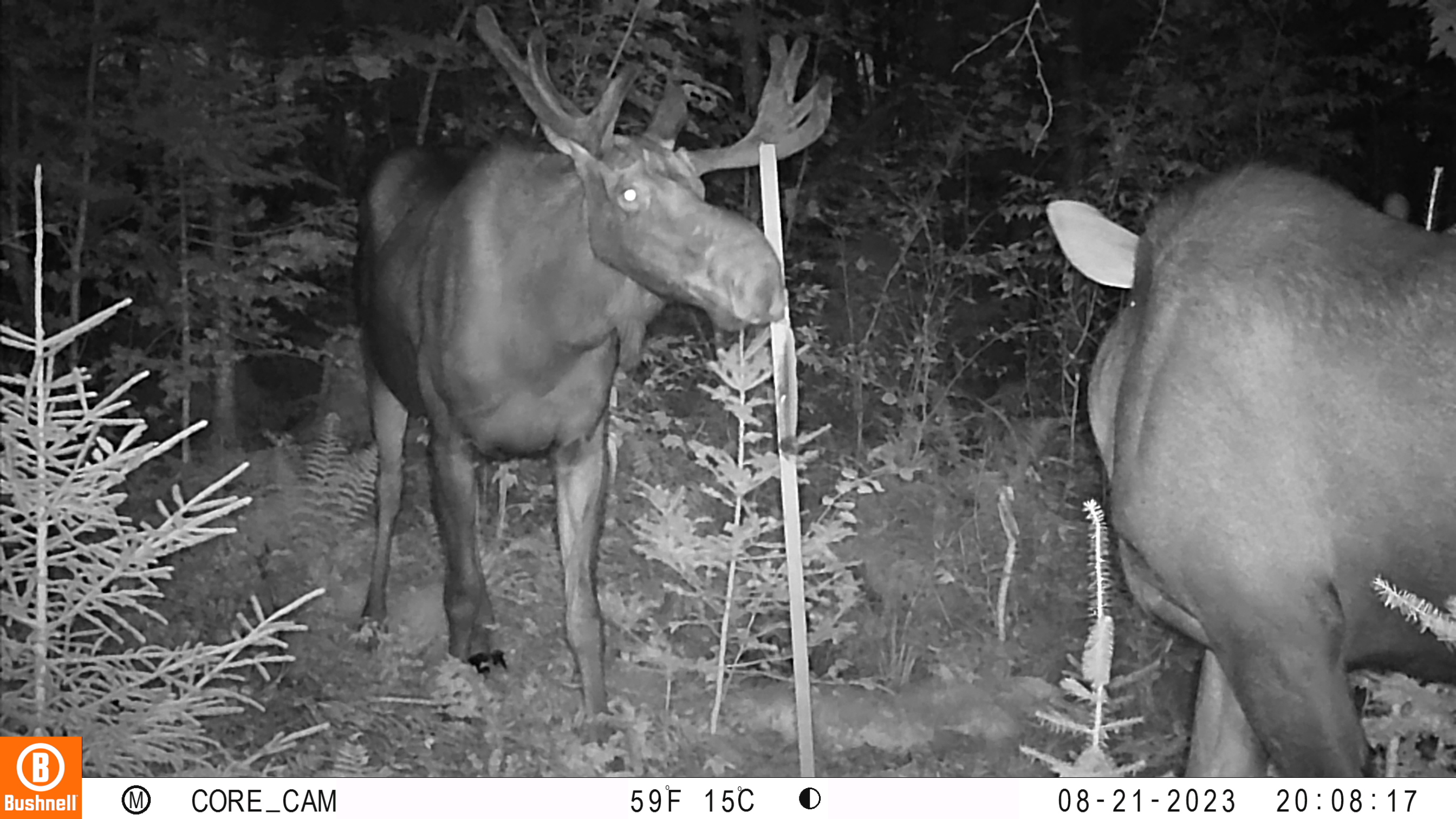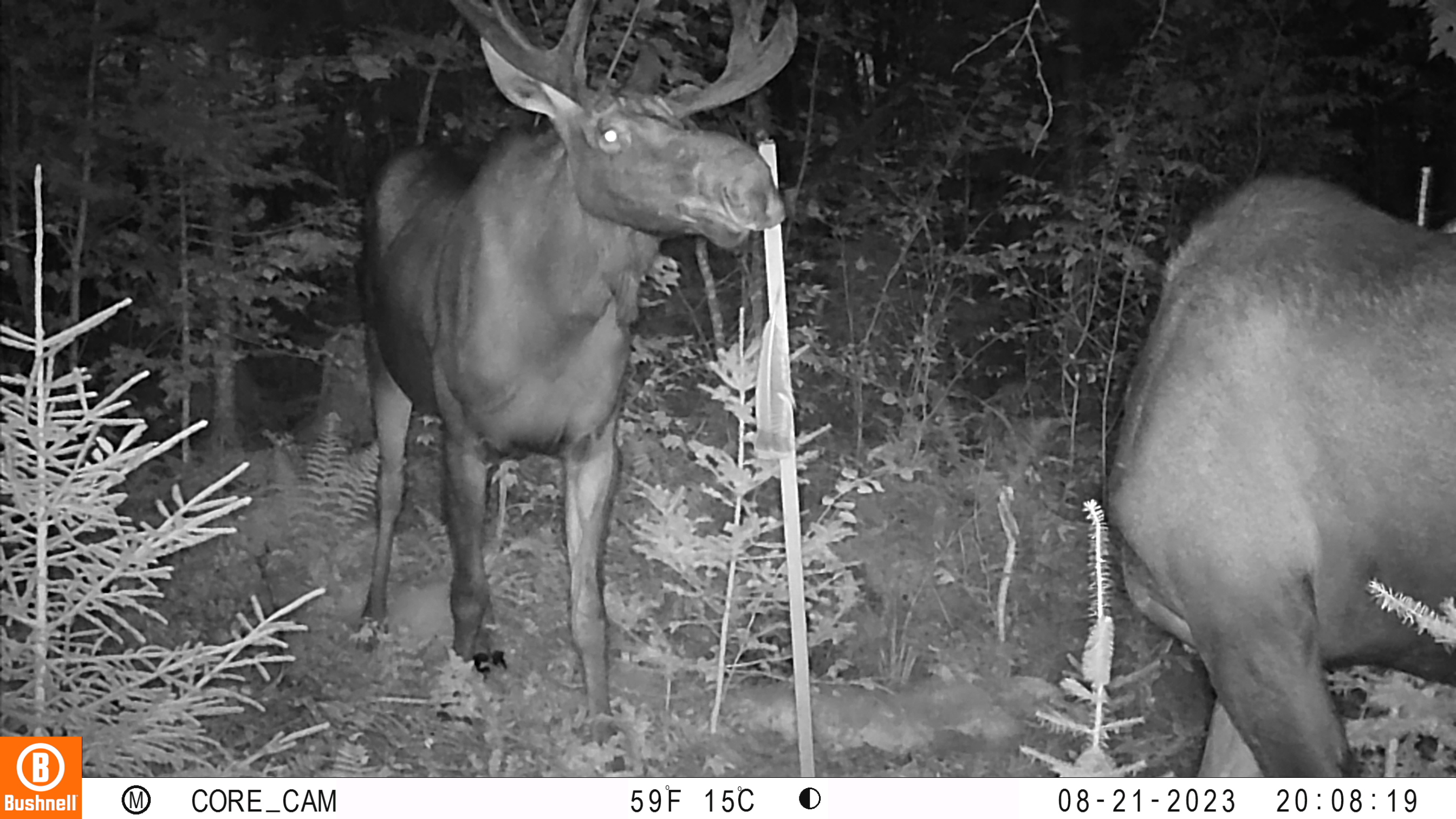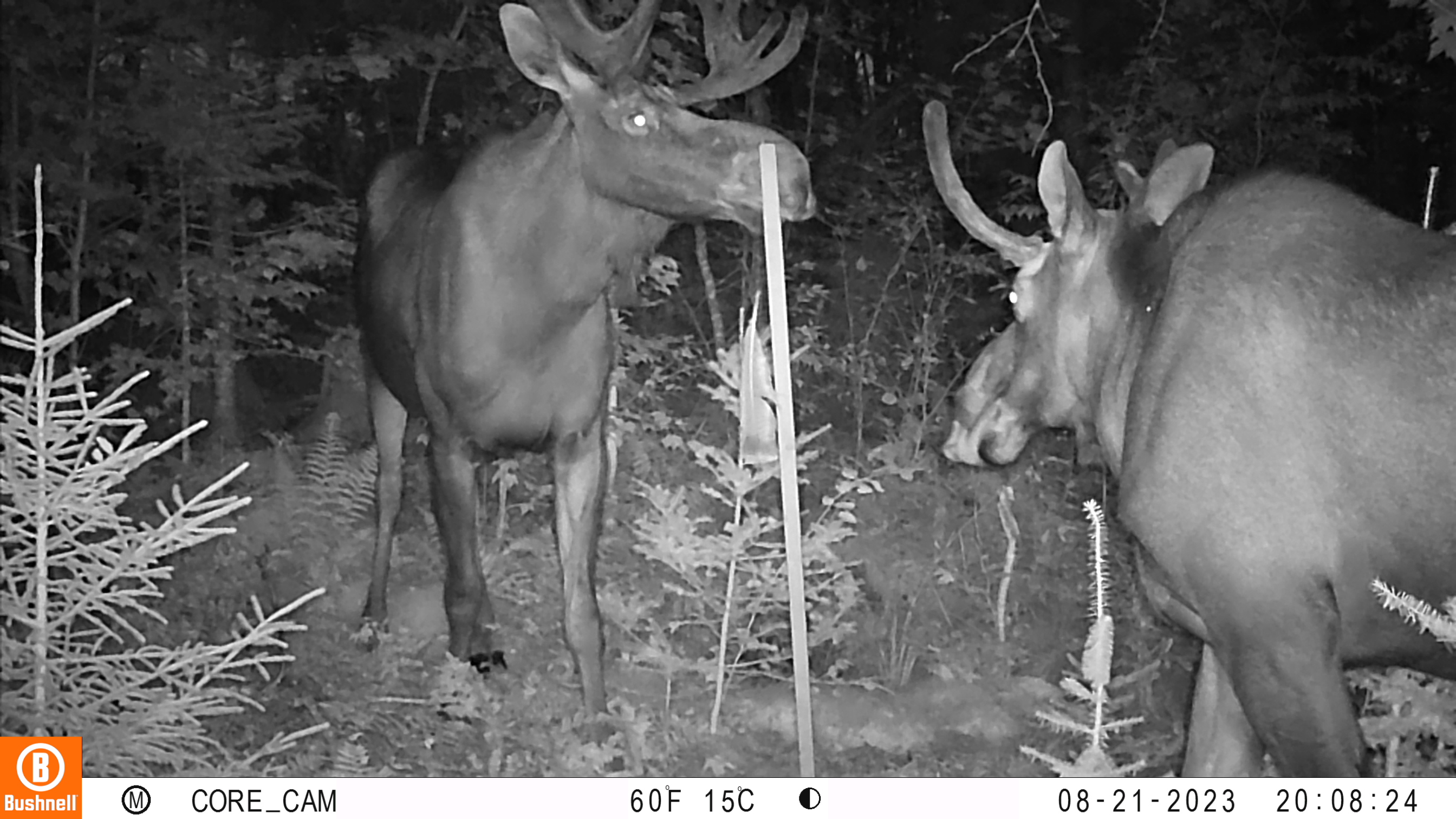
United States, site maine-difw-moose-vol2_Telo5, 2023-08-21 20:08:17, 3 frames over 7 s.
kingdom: Animalia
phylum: Chordata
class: Mammalia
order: Artiodactyla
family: Cervidae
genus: Alces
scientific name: Alces alces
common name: moose